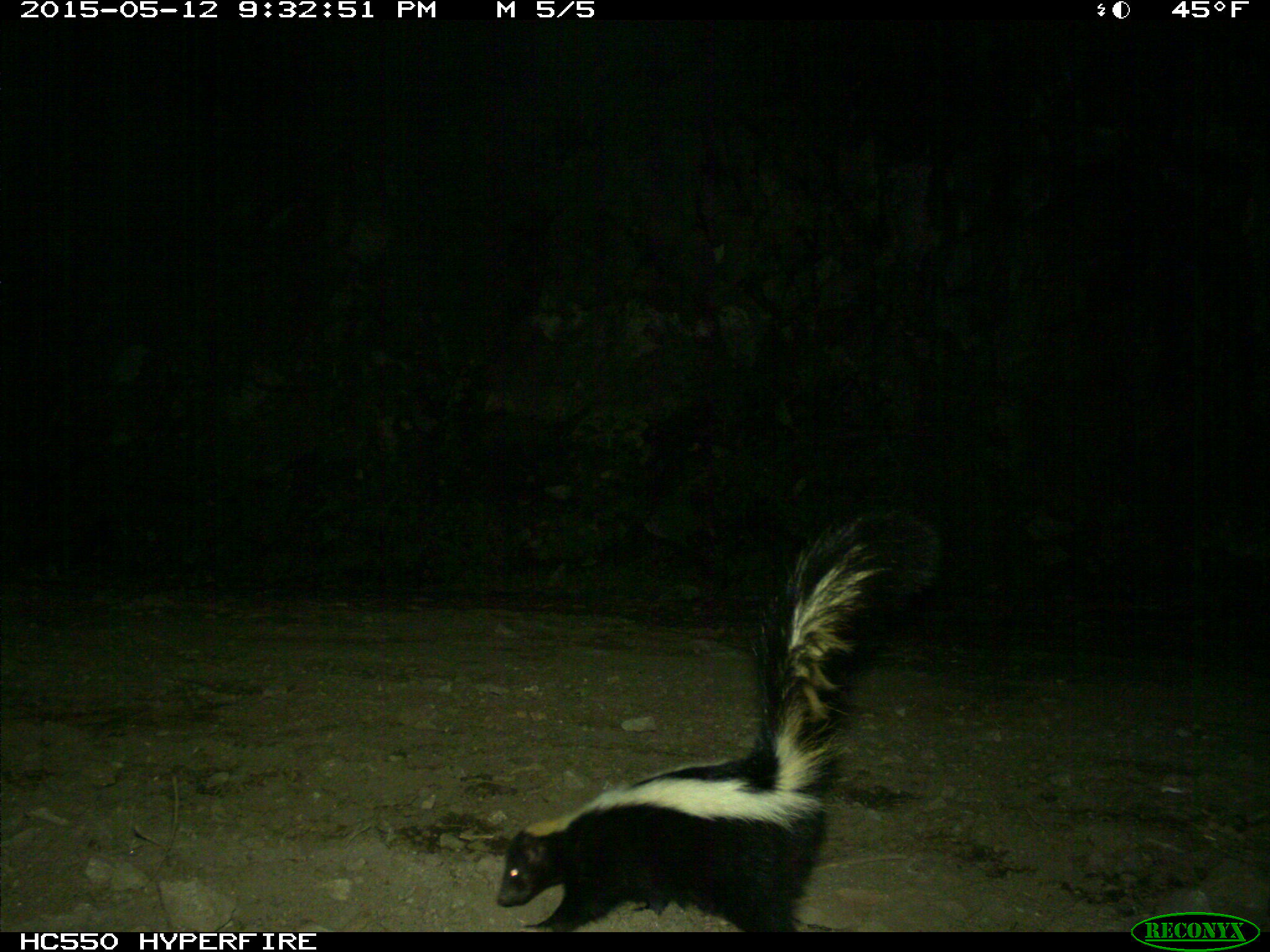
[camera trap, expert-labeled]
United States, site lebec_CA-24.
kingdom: Animalia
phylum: Chordata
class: Mammalia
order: Carnivora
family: Mephitidae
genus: Mephitis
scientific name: Mephitis mephitis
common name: striped skunk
Mephitis mephitis (striped skunk).